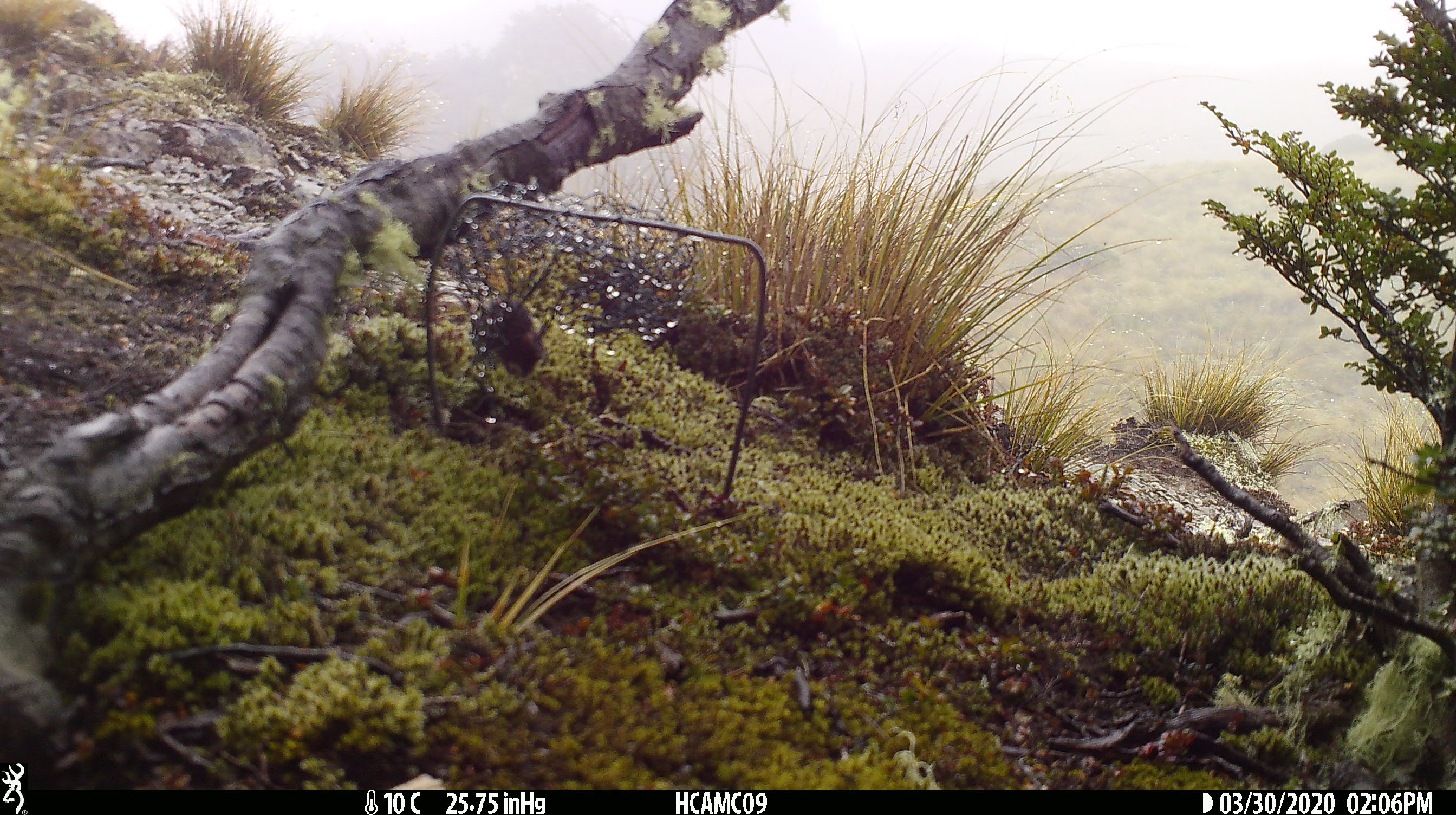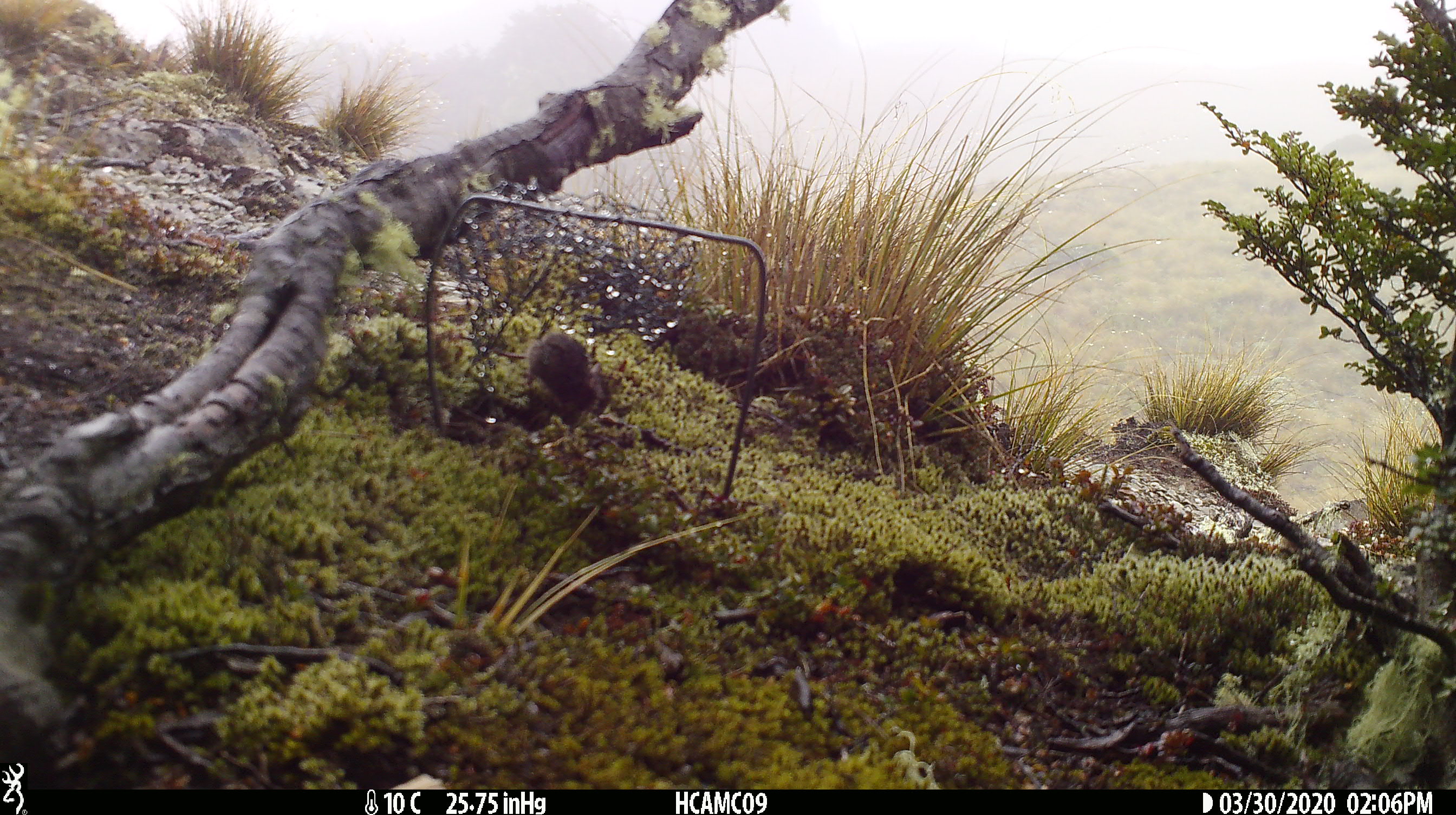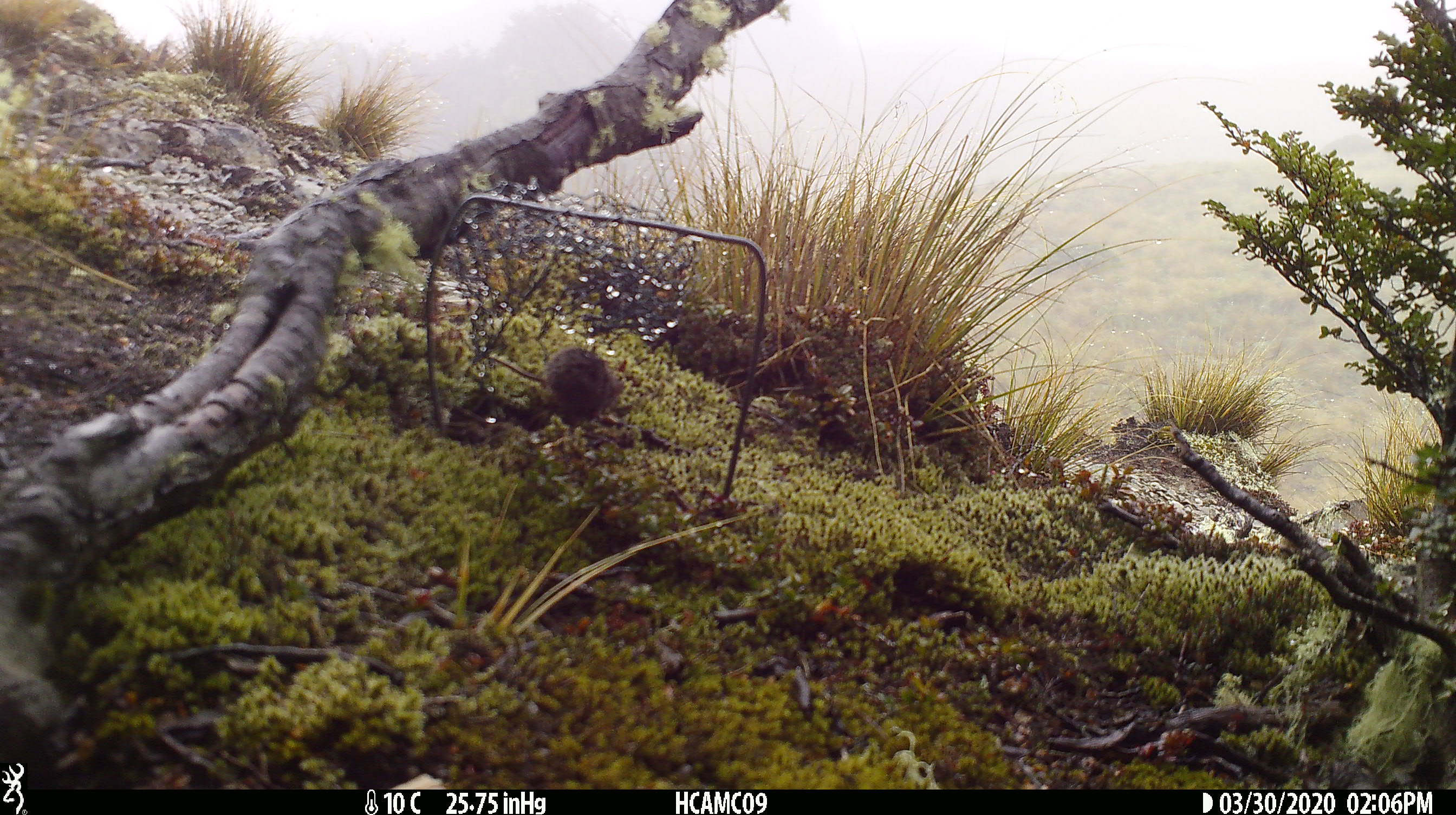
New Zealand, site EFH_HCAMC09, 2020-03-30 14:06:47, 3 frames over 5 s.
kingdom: Animalia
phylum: Chordata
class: Mammalia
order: Rodentia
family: Muridae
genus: Mus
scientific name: Mus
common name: mouse